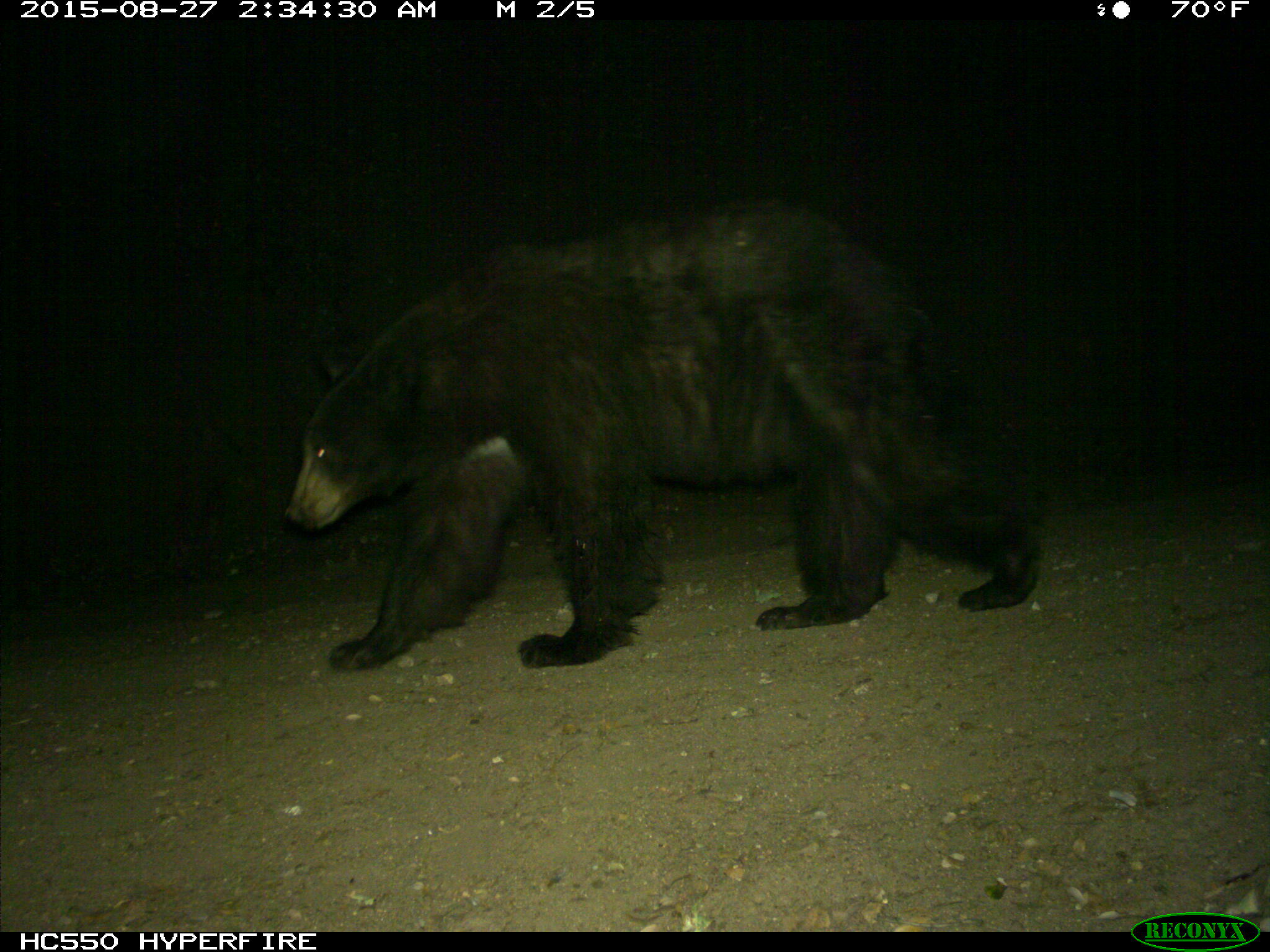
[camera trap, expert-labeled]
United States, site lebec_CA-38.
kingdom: Animalia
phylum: Chordata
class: Mammalia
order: Carnivora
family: Ursidae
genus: Ursus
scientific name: Ursus americanus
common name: american black bear